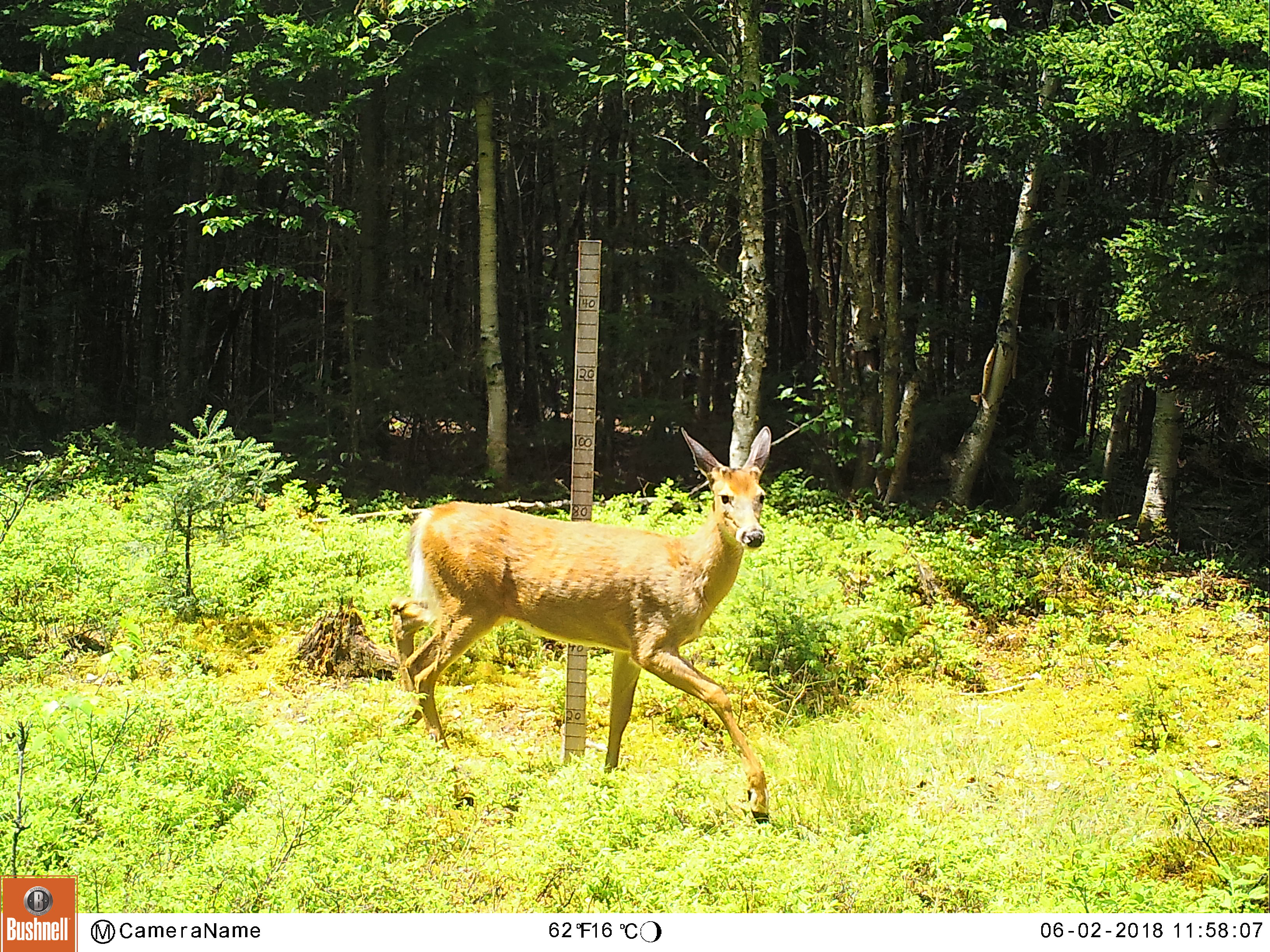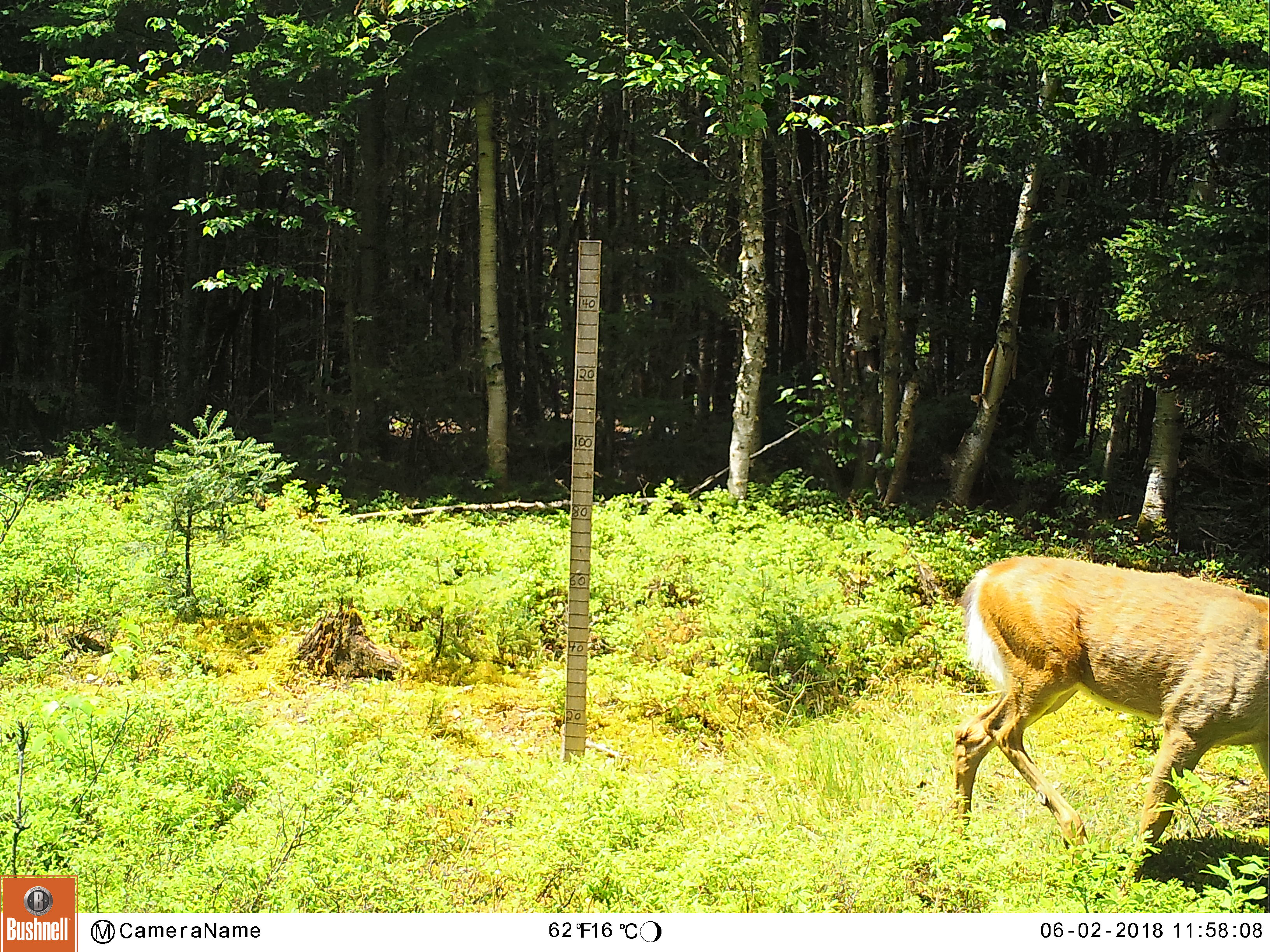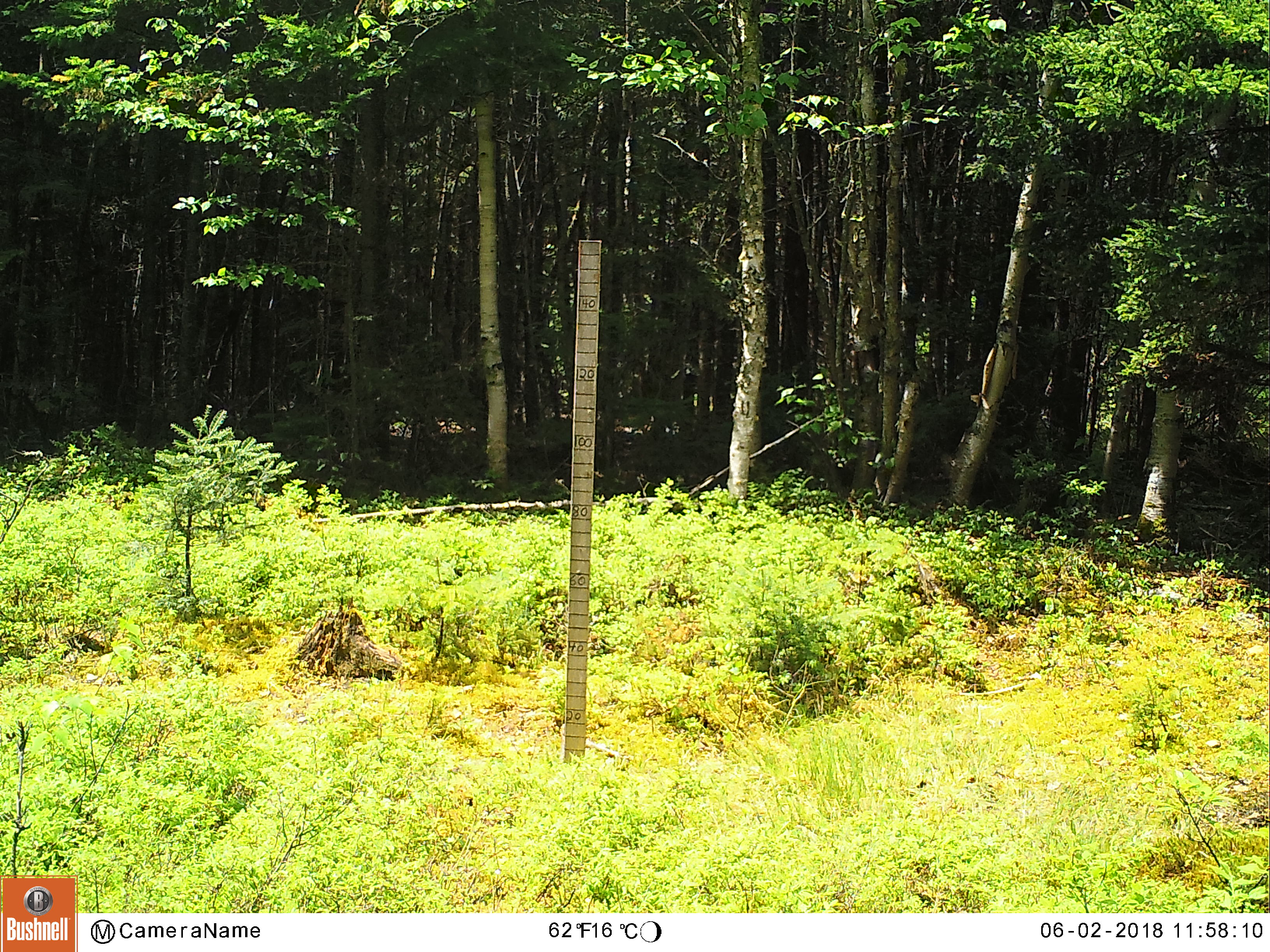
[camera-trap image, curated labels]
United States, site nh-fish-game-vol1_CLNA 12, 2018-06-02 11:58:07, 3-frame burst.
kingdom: Animalia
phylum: Chordata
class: Mammalia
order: Artiodactyla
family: Cervidae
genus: Odocoileus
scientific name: Odocoileus virginianus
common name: white-tailed deer